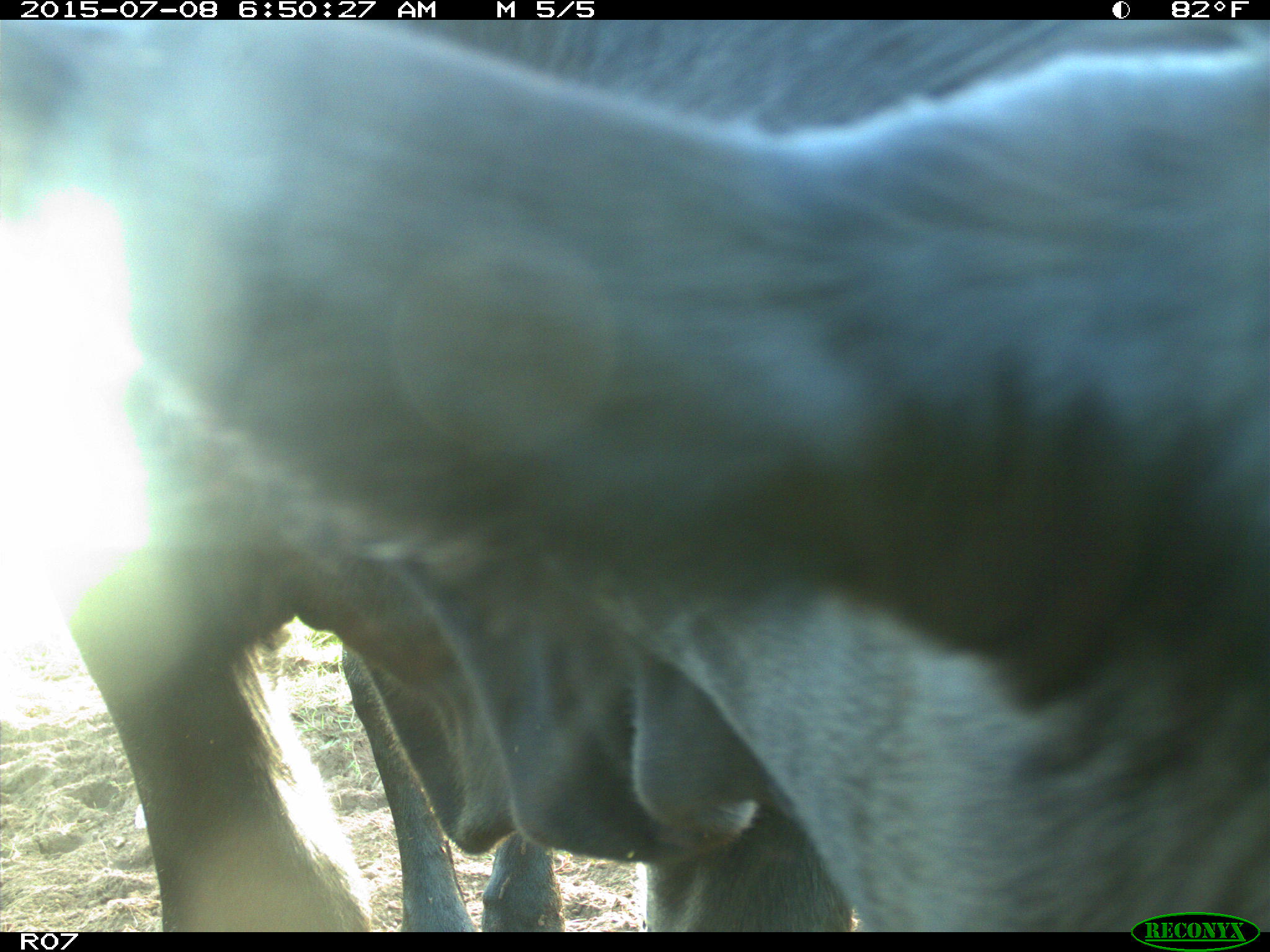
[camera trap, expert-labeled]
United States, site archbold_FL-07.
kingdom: Animalia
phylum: Chordata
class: Mammalia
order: Artiodactyla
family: Bovidae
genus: Bos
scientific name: Bos taurus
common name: domestic cow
Bos taurus (domestic cow).